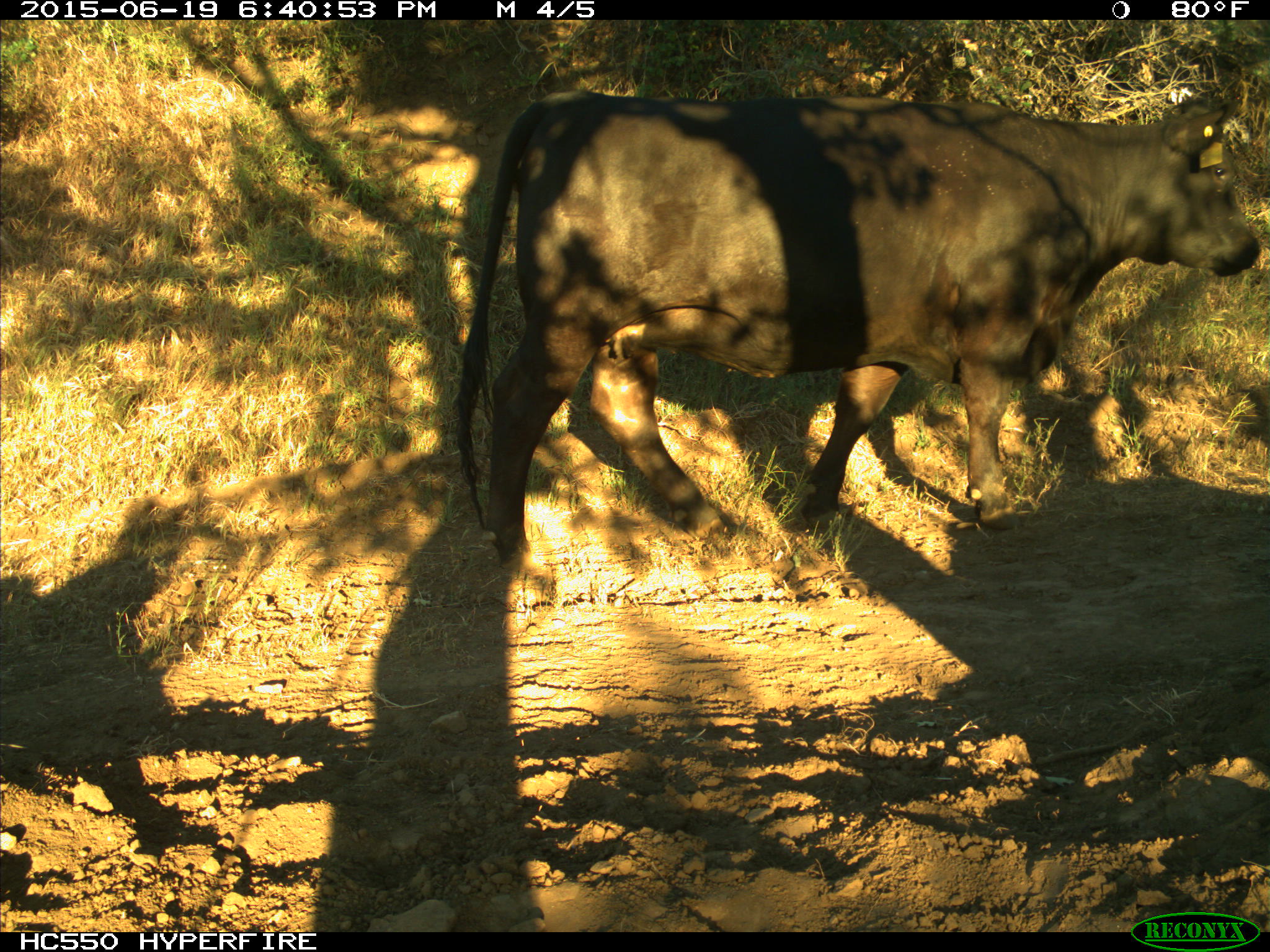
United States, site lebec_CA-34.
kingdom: Animalia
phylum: Chordata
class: Mammalia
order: Artiodactyla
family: Bovidae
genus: Bos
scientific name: Bos taurus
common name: domestic cow